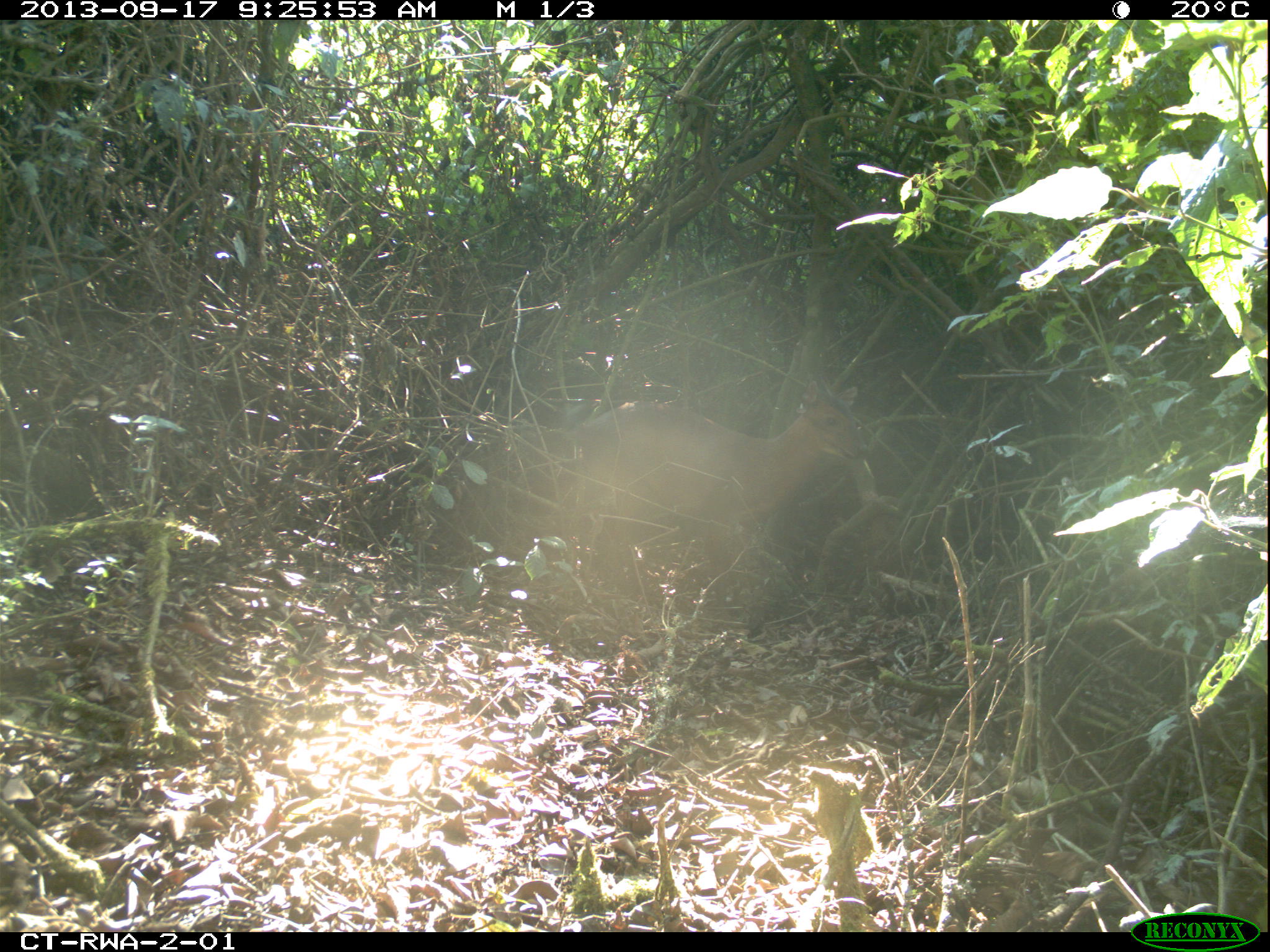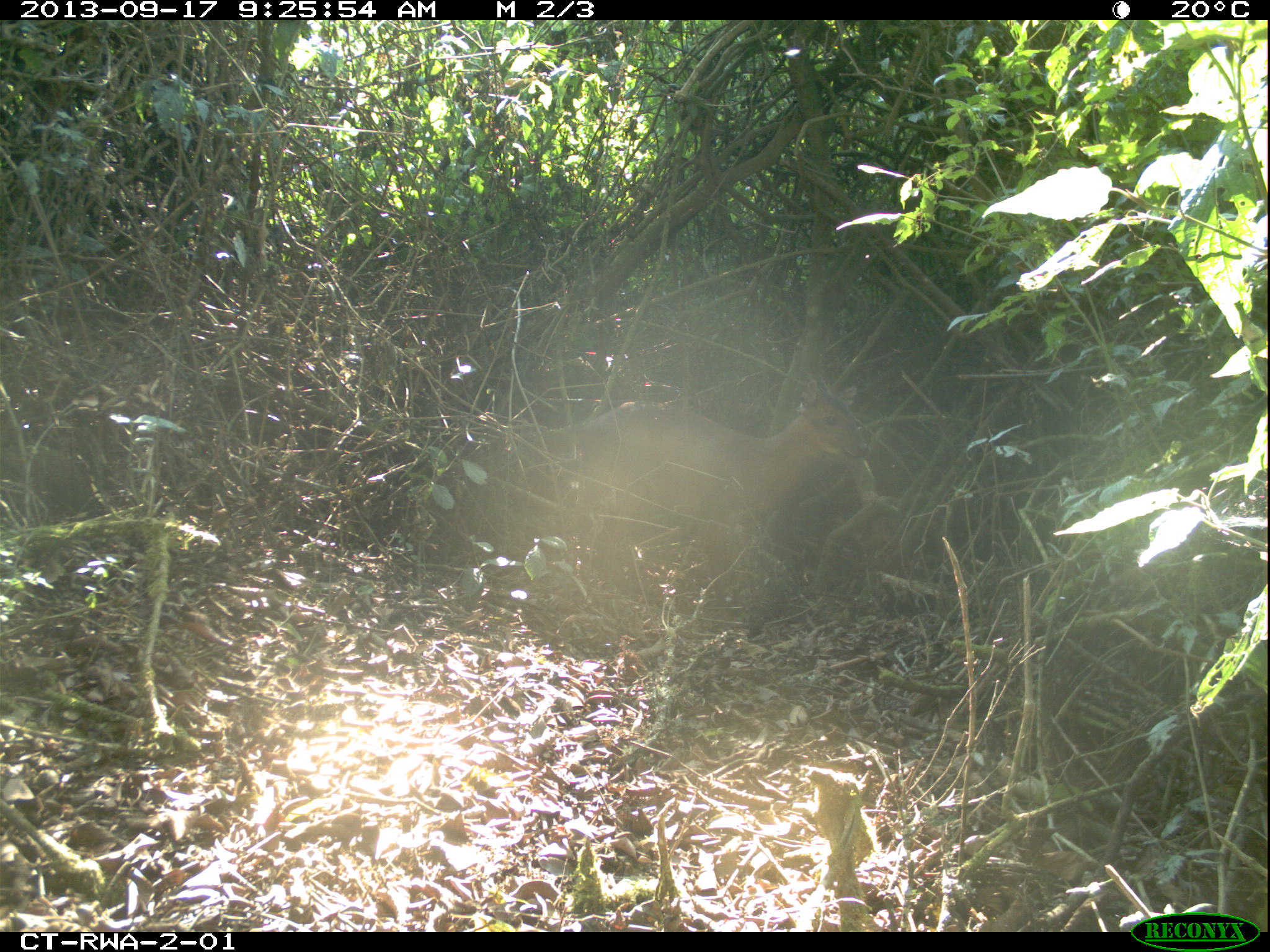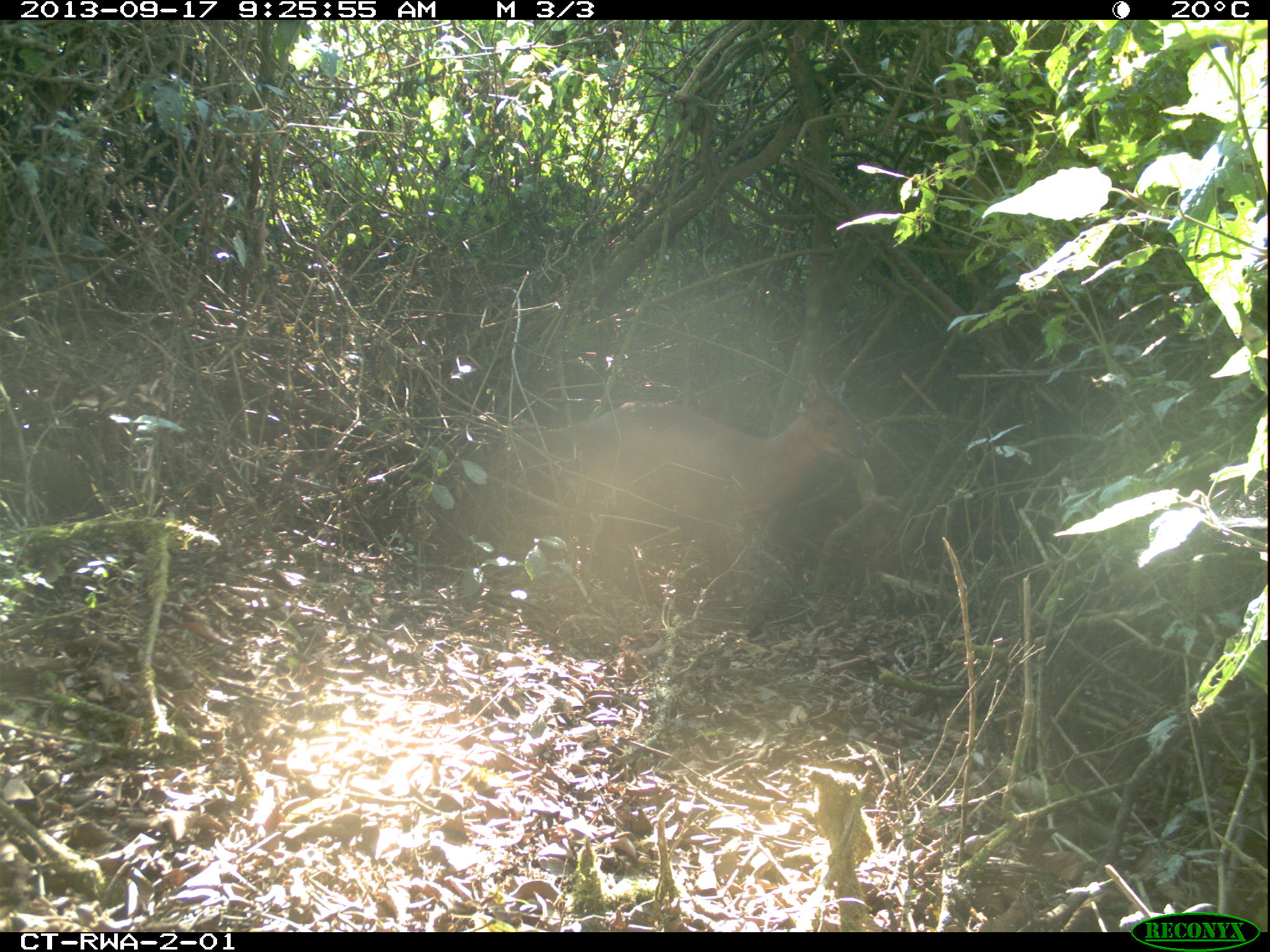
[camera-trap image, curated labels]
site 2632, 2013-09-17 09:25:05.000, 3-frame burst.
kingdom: Animalia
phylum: Chordata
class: Mammalia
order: Artiodactyla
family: Bovidae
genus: Cephalophus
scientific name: Cephalophus nigrifrons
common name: black-fronted duiker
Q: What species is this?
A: Cephalophus nigrifrons (black-fronted duiker).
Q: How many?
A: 1.